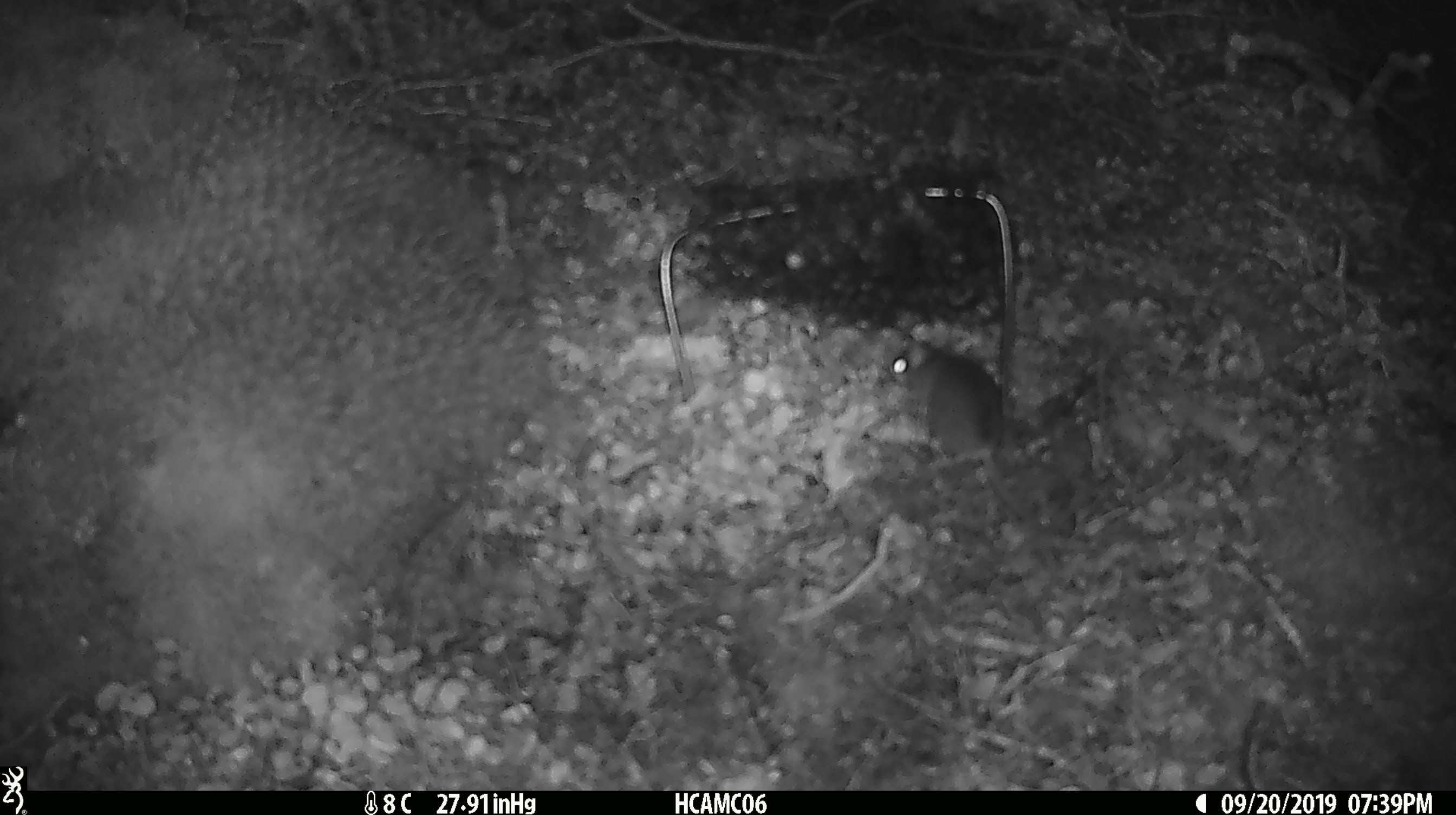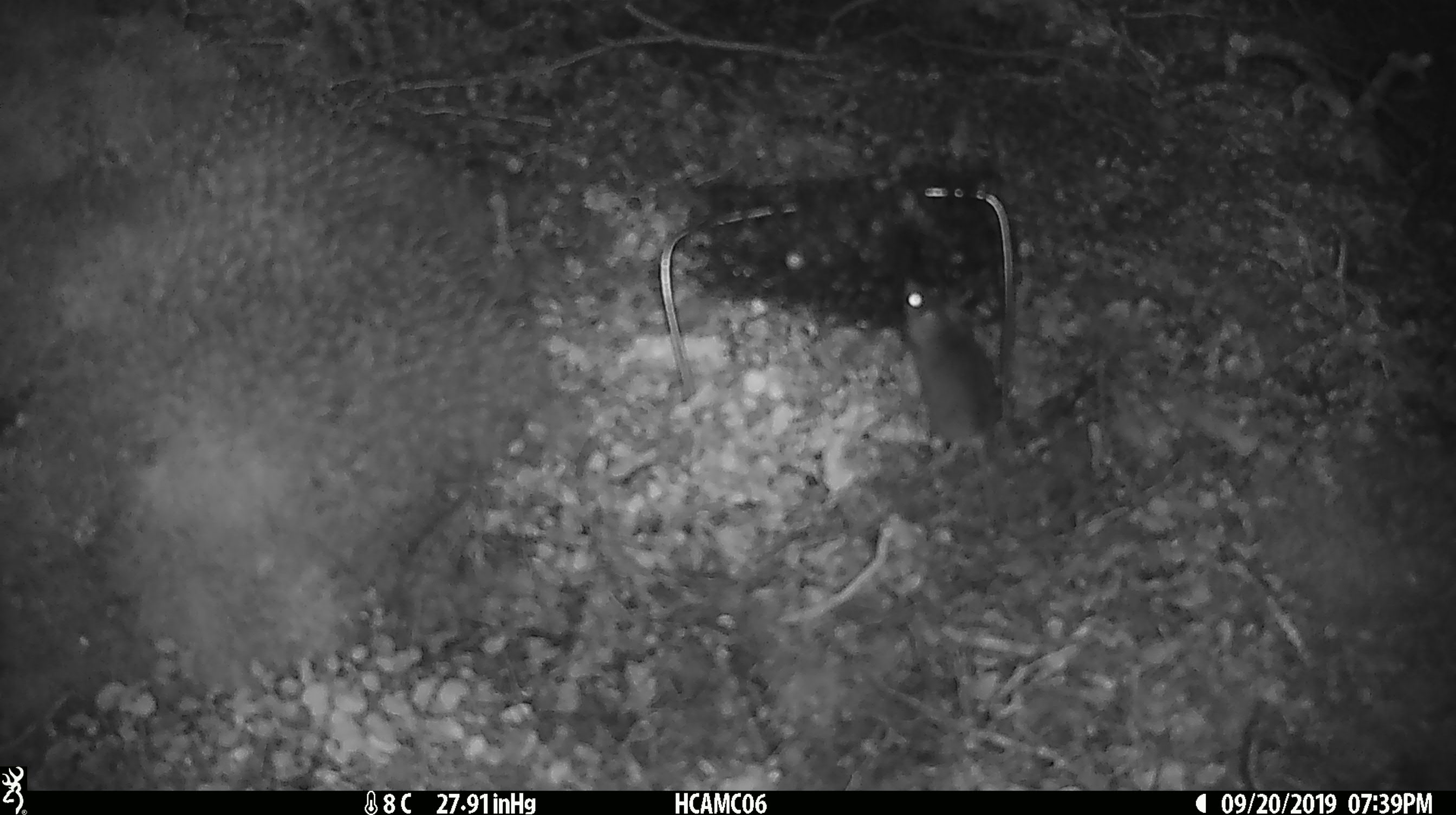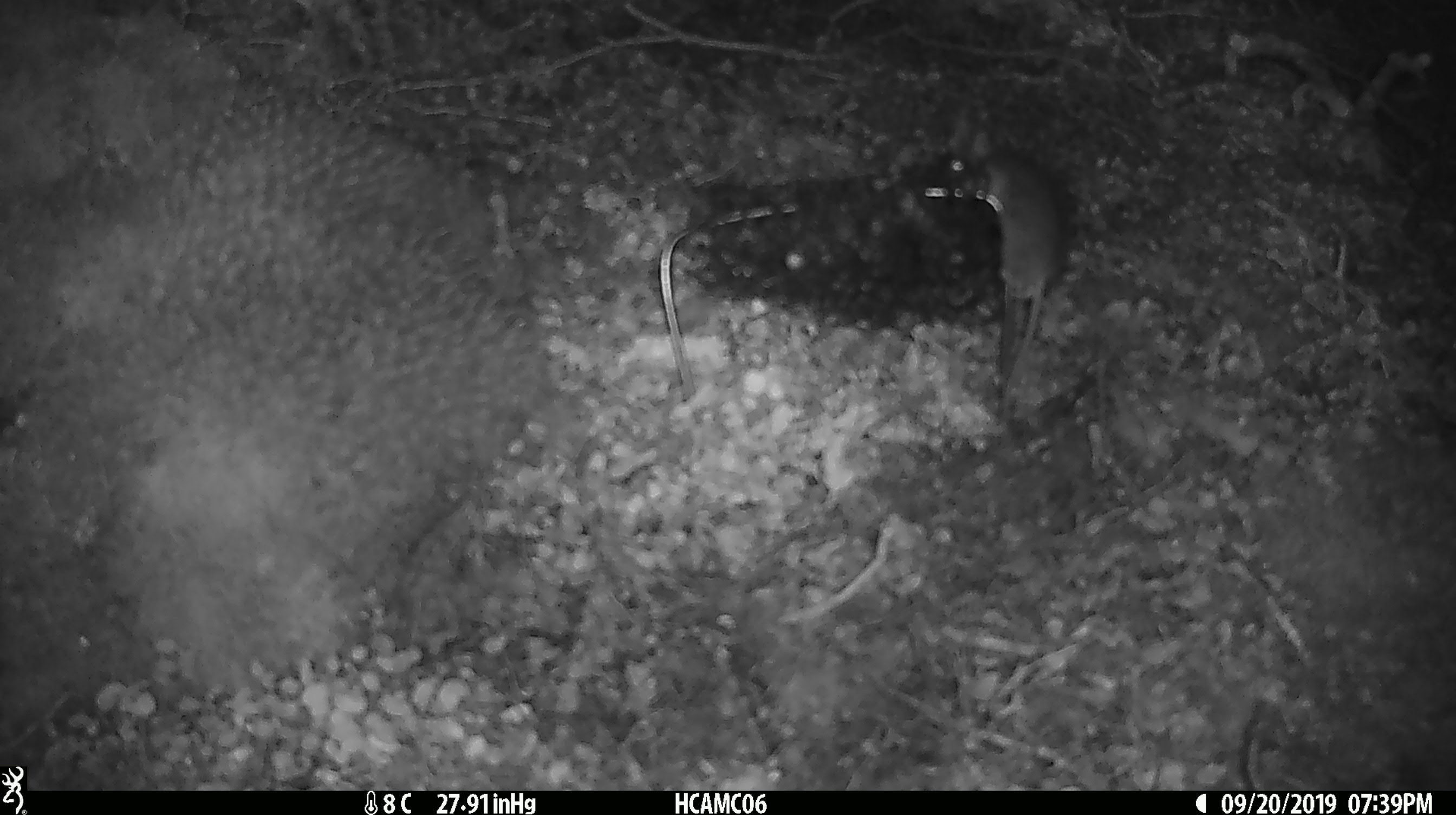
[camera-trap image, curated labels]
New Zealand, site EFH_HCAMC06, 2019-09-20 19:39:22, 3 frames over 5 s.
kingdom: Animalia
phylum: Chordata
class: Mammalia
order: Rodentia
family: Muridae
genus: Mus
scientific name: Mus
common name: mouse